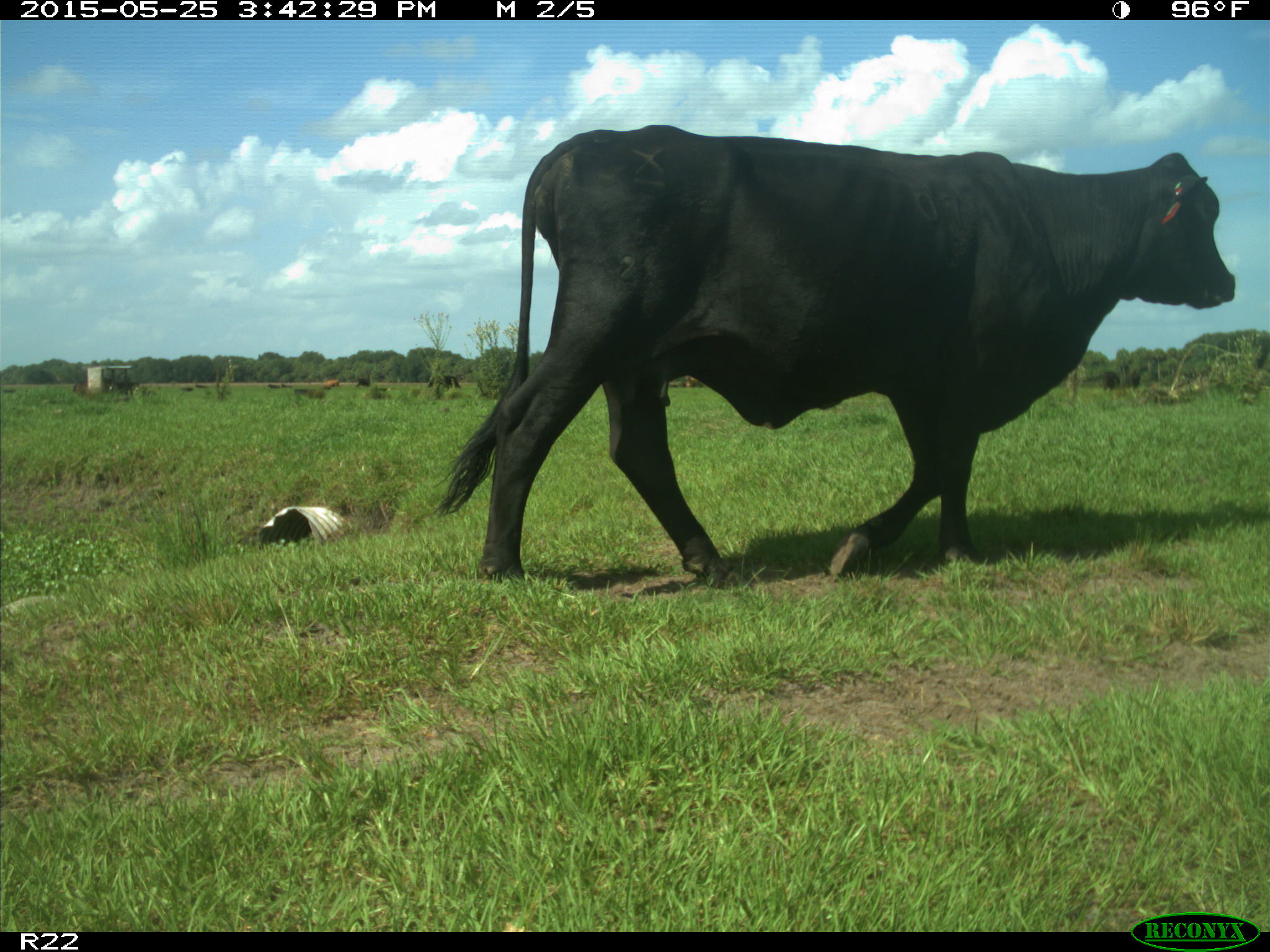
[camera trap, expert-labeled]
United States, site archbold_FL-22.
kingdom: Animalia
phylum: Chordata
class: Mammalia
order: Artiodactyla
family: Bovidae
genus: Bos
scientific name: Bos taurus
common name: domestic cow